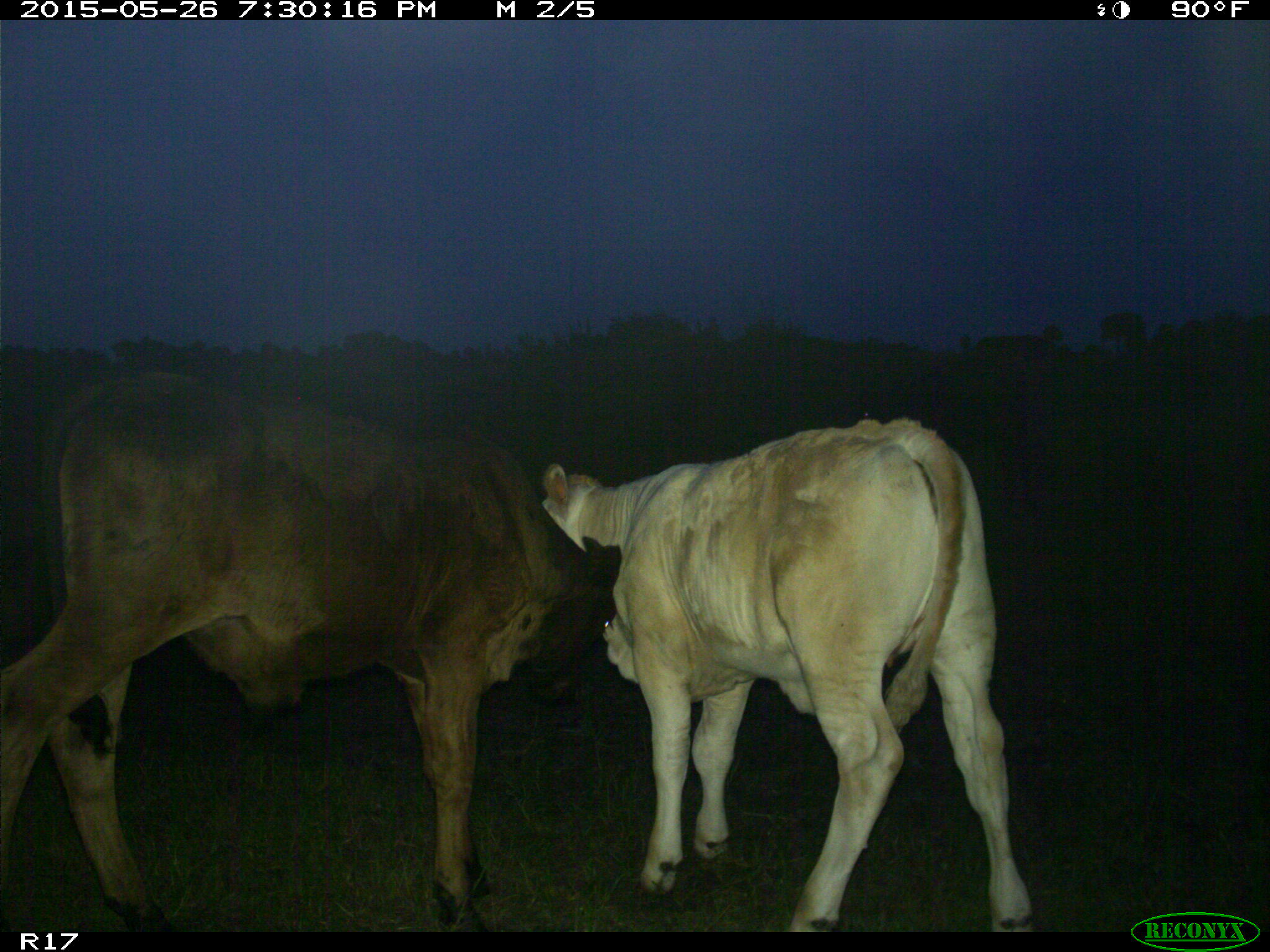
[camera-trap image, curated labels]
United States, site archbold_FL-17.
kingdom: Animalia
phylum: Chordata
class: Mammalia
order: Artiodactyla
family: Bovidae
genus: Bos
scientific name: Bos taurus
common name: domestic cow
Bos taurus (domestic cow).